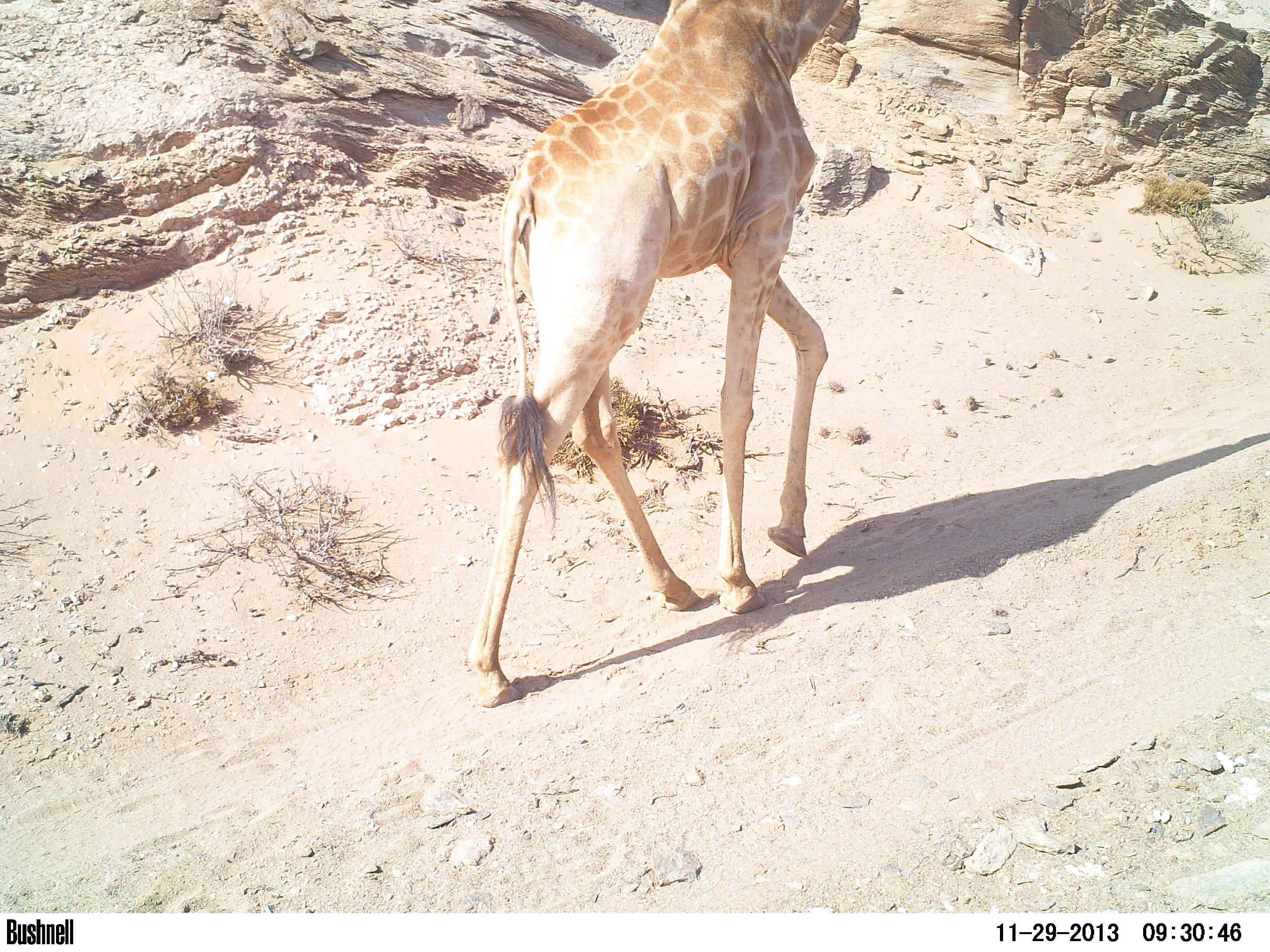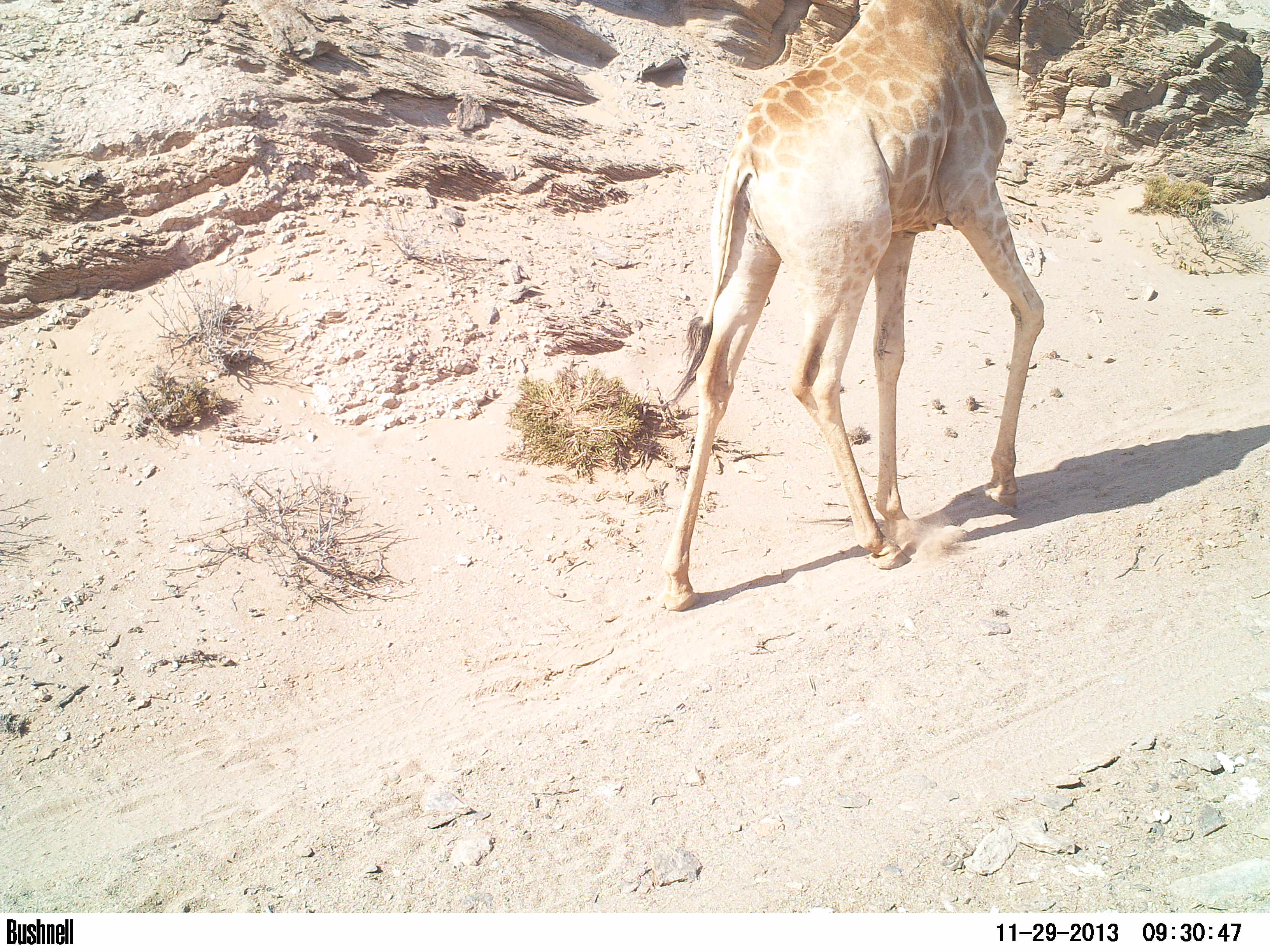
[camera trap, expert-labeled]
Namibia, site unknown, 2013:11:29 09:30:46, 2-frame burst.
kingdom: Animalia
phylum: Chordata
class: Mammalia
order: Artiodactyla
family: Giraffidae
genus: Giraffa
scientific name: Giraffa camelopardalis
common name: giraffe